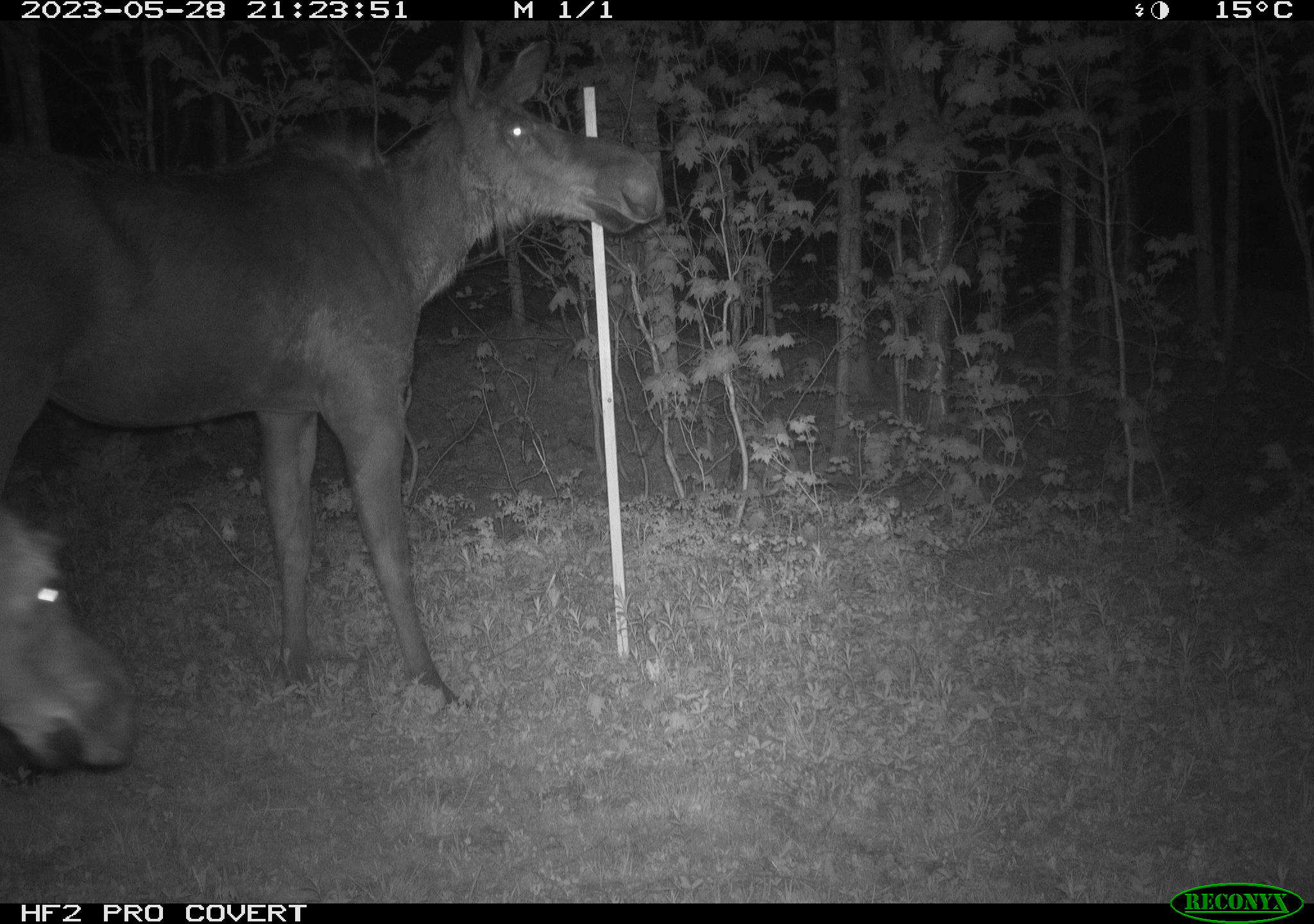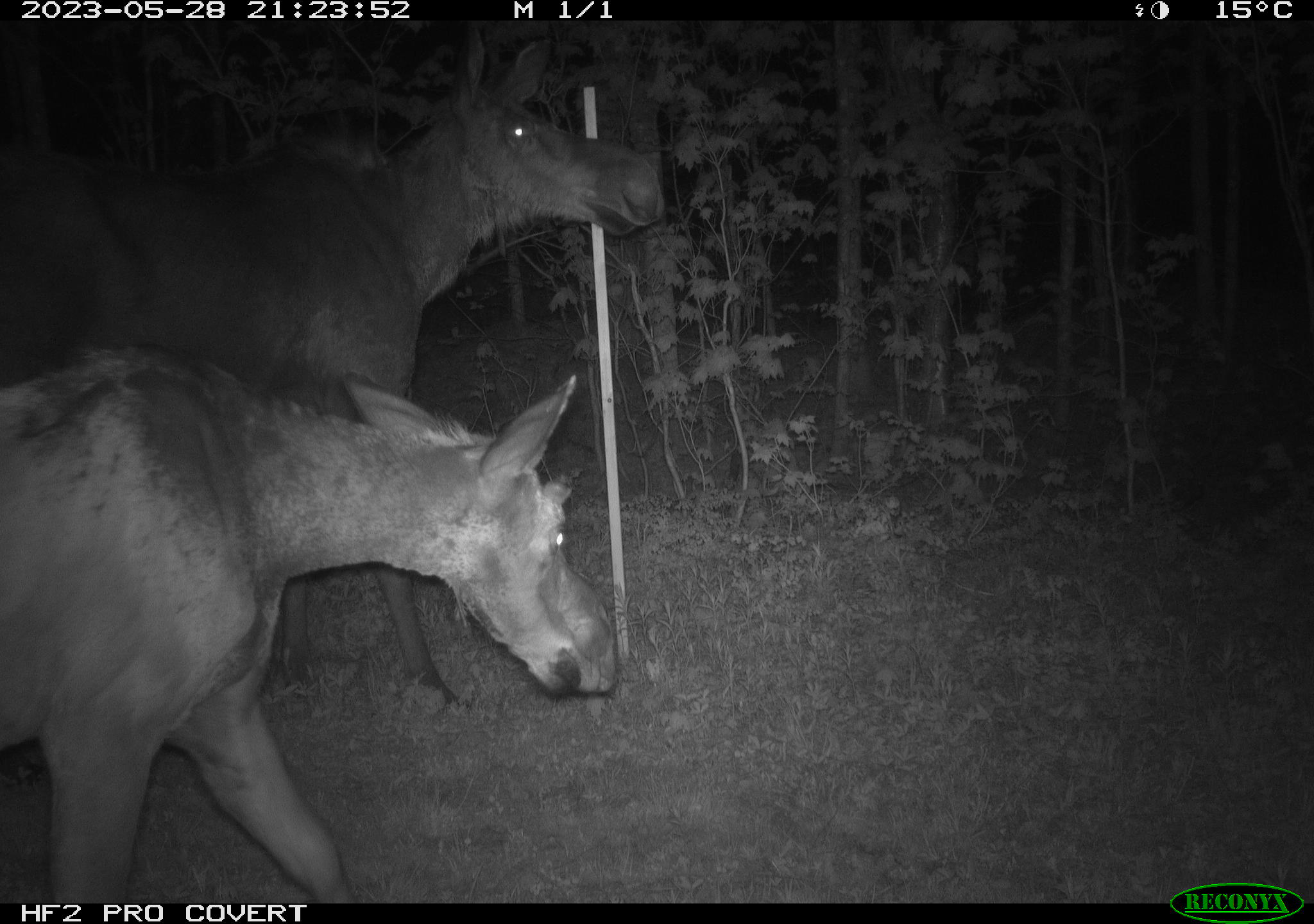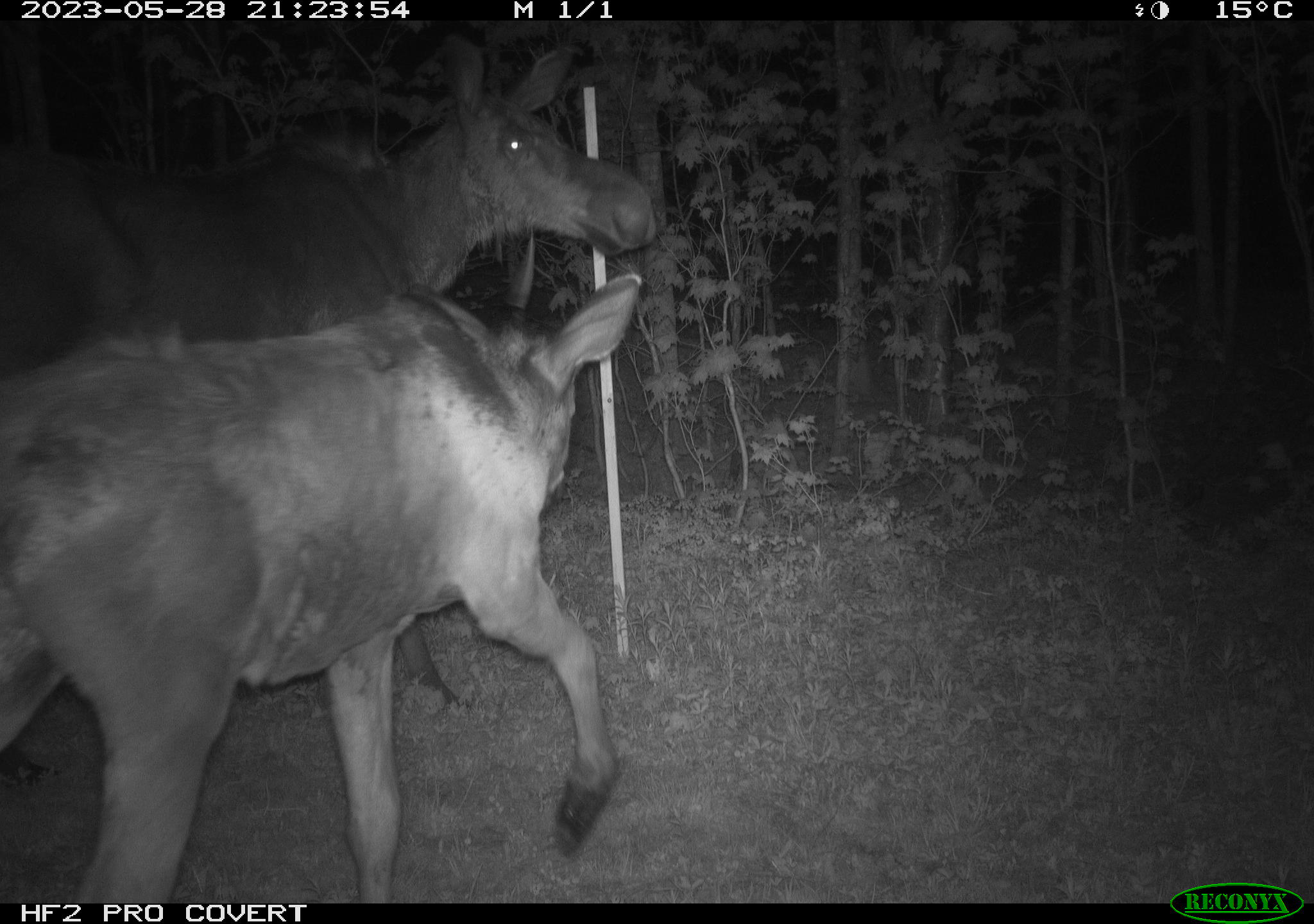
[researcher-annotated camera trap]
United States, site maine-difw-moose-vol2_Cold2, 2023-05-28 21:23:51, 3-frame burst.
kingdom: Animalia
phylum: Chordata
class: Mammalia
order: Artiodactyla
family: Cervidae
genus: Alces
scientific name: Alces alces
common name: moose